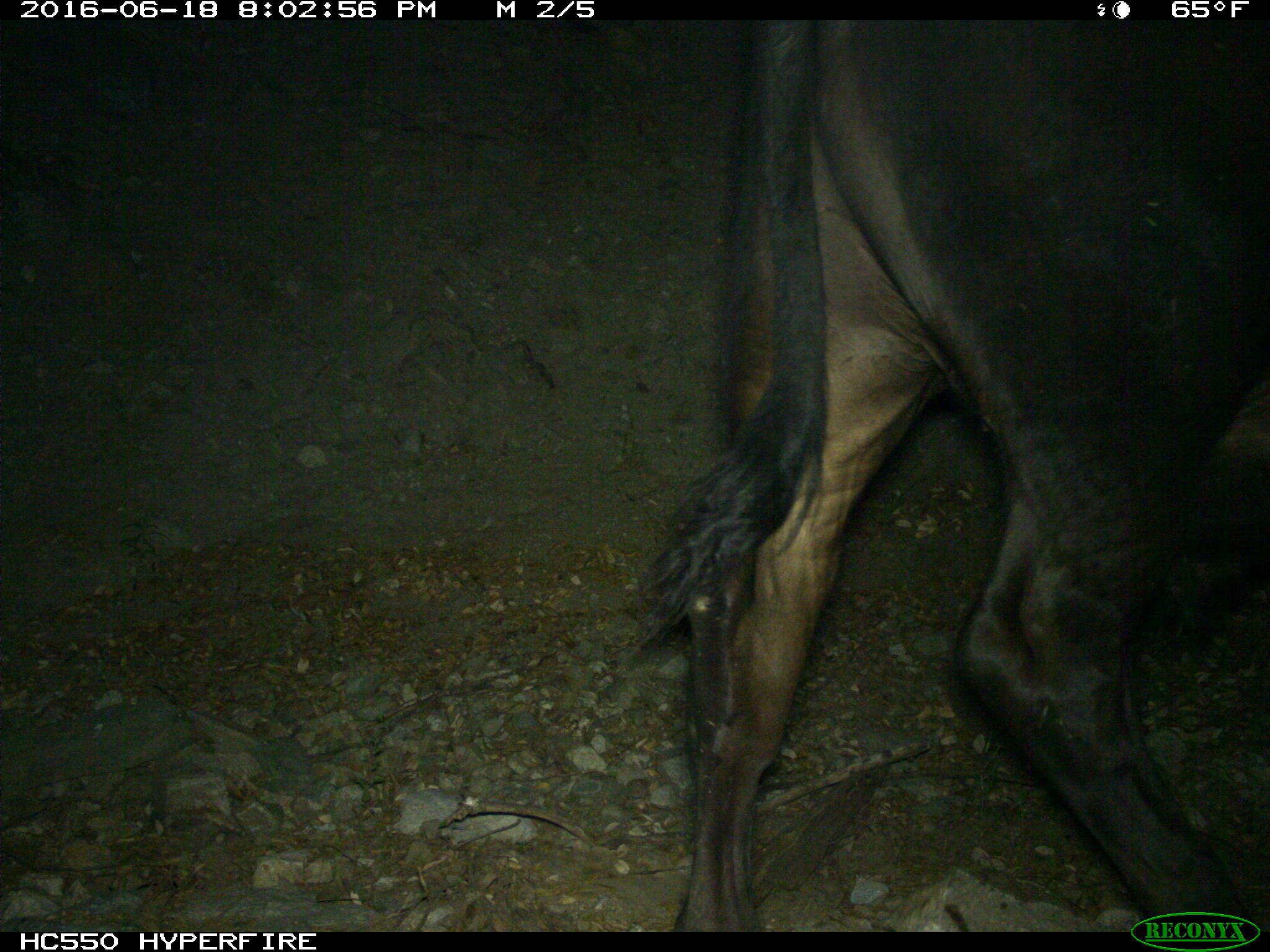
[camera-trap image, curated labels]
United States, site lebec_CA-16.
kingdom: Animalia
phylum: Chordata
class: Mammalia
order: Artiodactyla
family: Bovidae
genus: Bos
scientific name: Bos taurus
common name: domestic cow